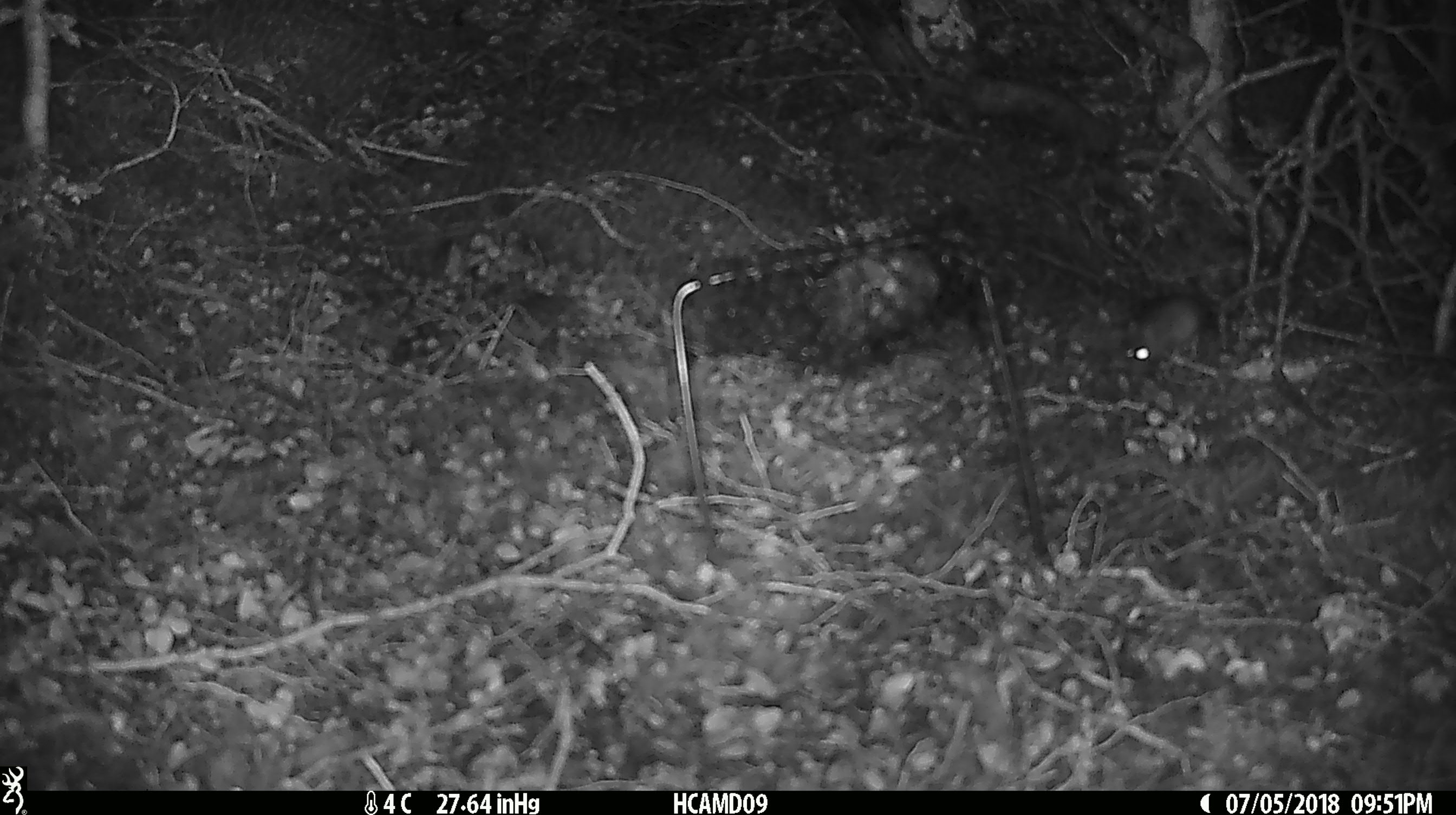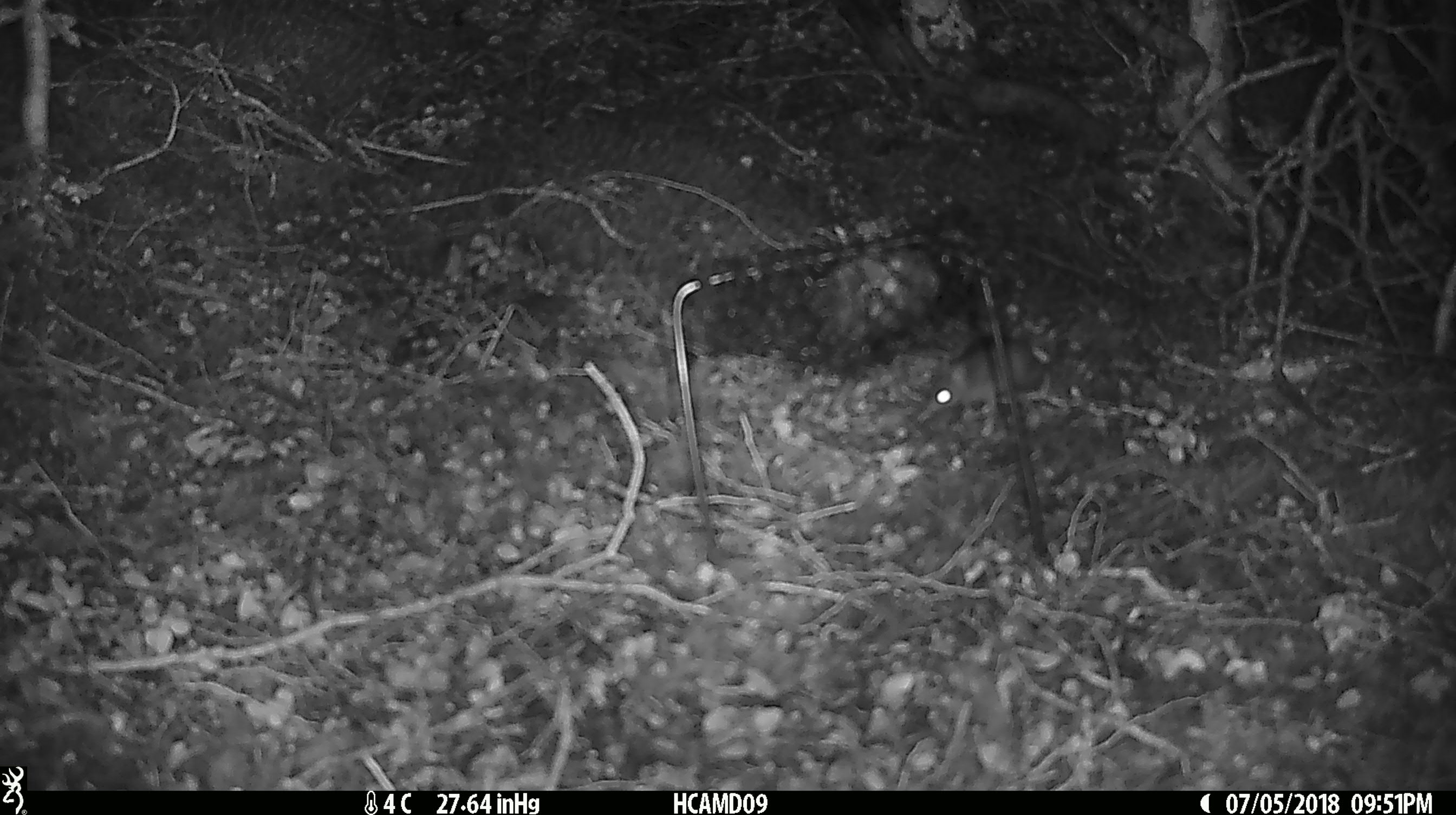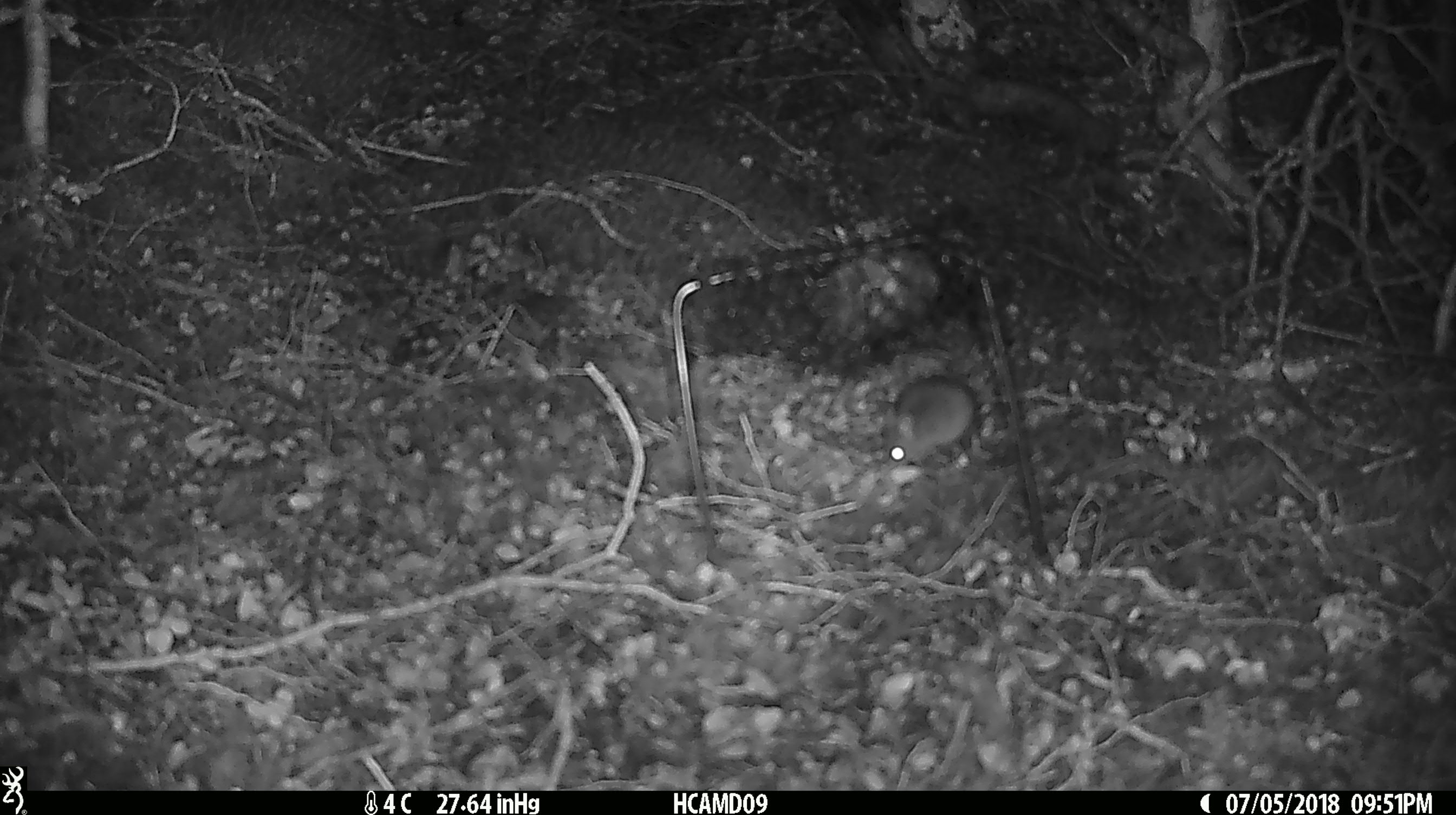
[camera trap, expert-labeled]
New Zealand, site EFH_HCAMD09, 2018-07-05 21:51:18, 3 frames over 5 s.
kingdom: Animalia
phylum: Chordata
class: Mammalia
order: Rodentia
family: Muridae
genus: Mus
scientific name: Mus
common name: mouse